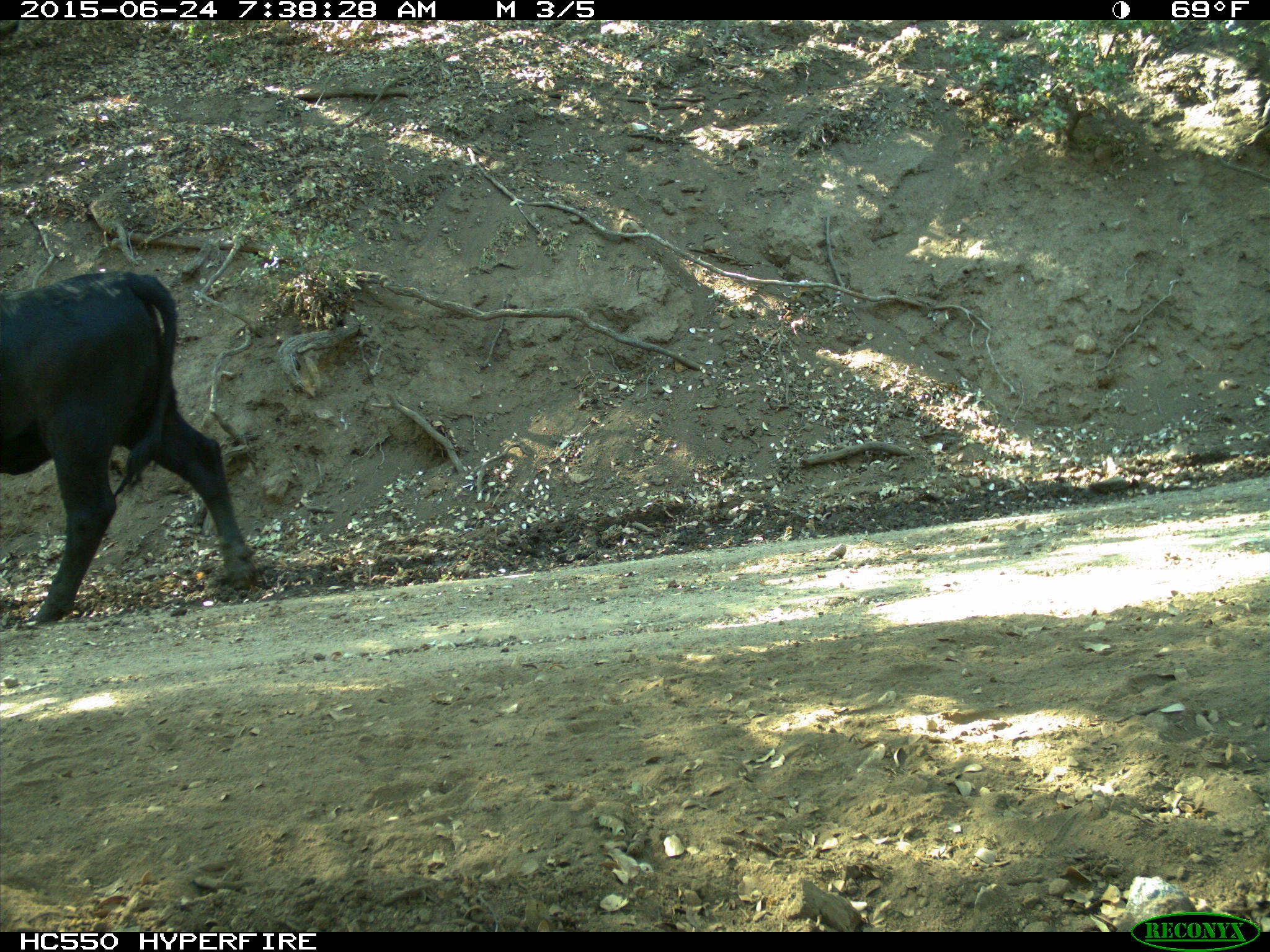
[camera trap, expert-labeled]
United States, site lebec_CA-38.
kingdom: Animalia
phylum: Chordata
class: Mammalia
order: Artiodactyla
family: Bovidae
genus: Bos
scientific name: Bos taurus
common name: domestic cow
Bos taurus (domestic cow).